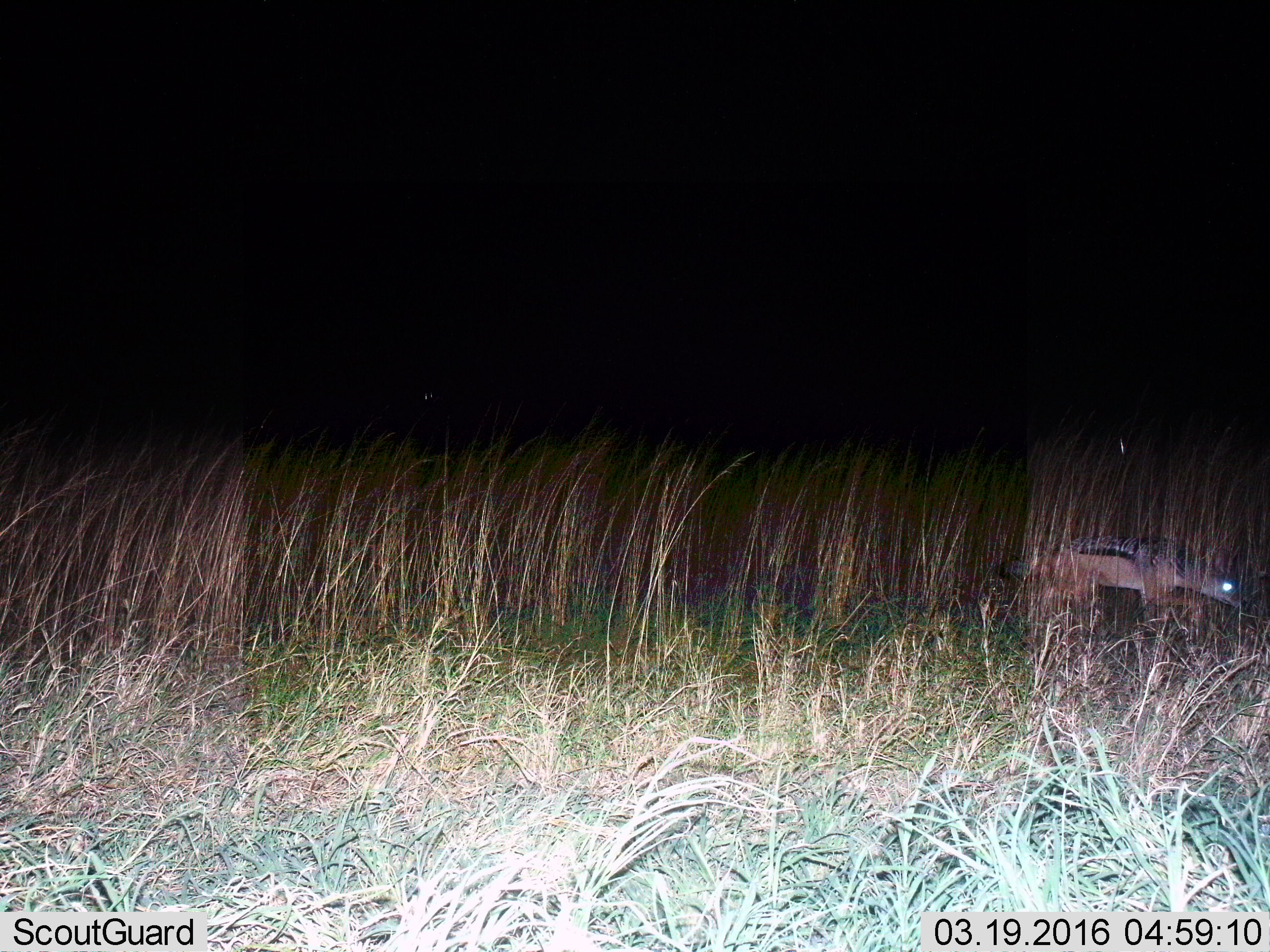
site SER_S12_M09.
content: unidentified animal